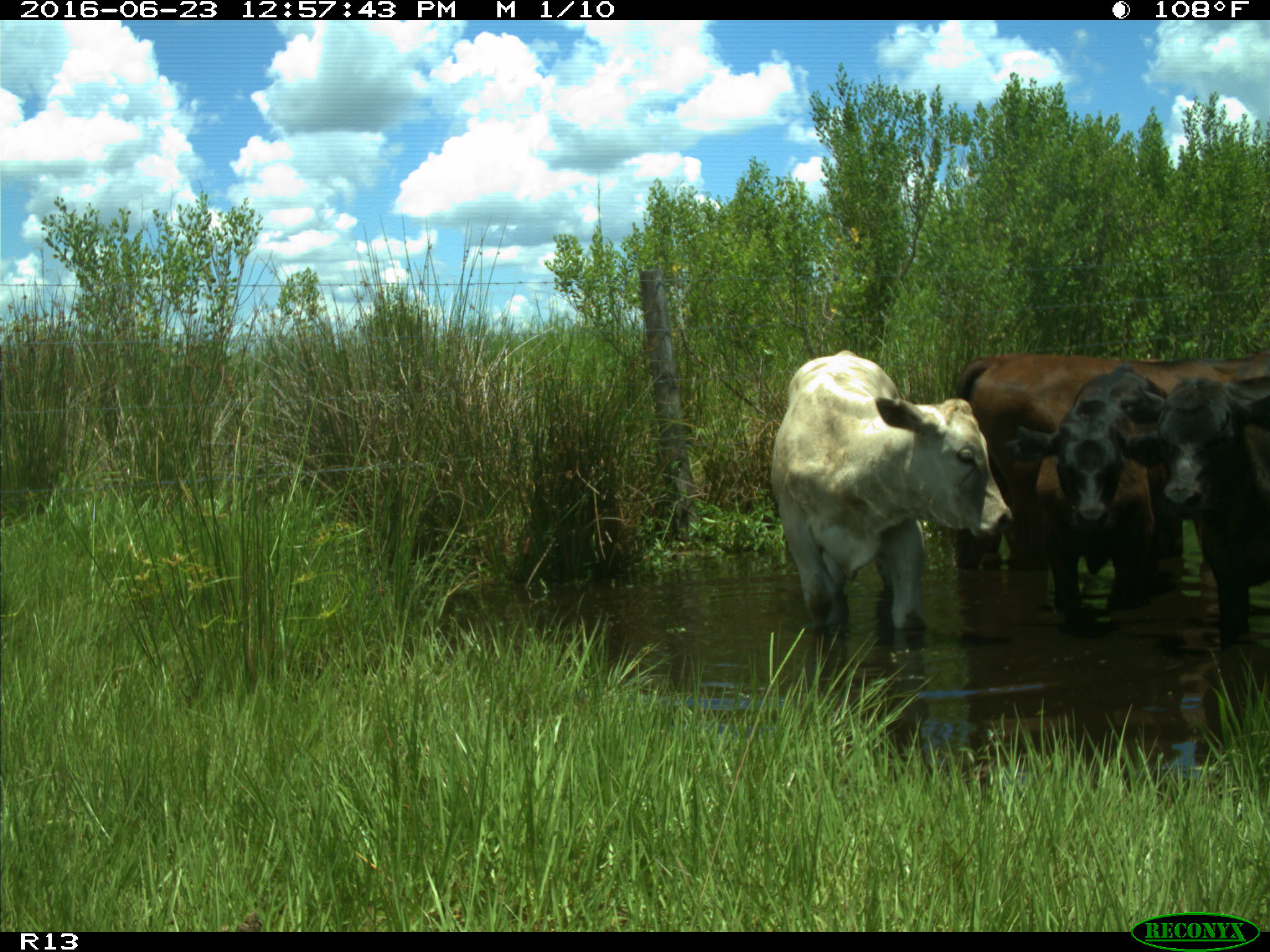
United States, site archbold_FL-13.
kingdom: Animalia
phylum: Chordata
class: Mammalia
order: Artiodactyla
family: Bovidae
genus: Bos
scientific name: Bos taurus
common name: domestic cow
Bos taurus (domestic cow).